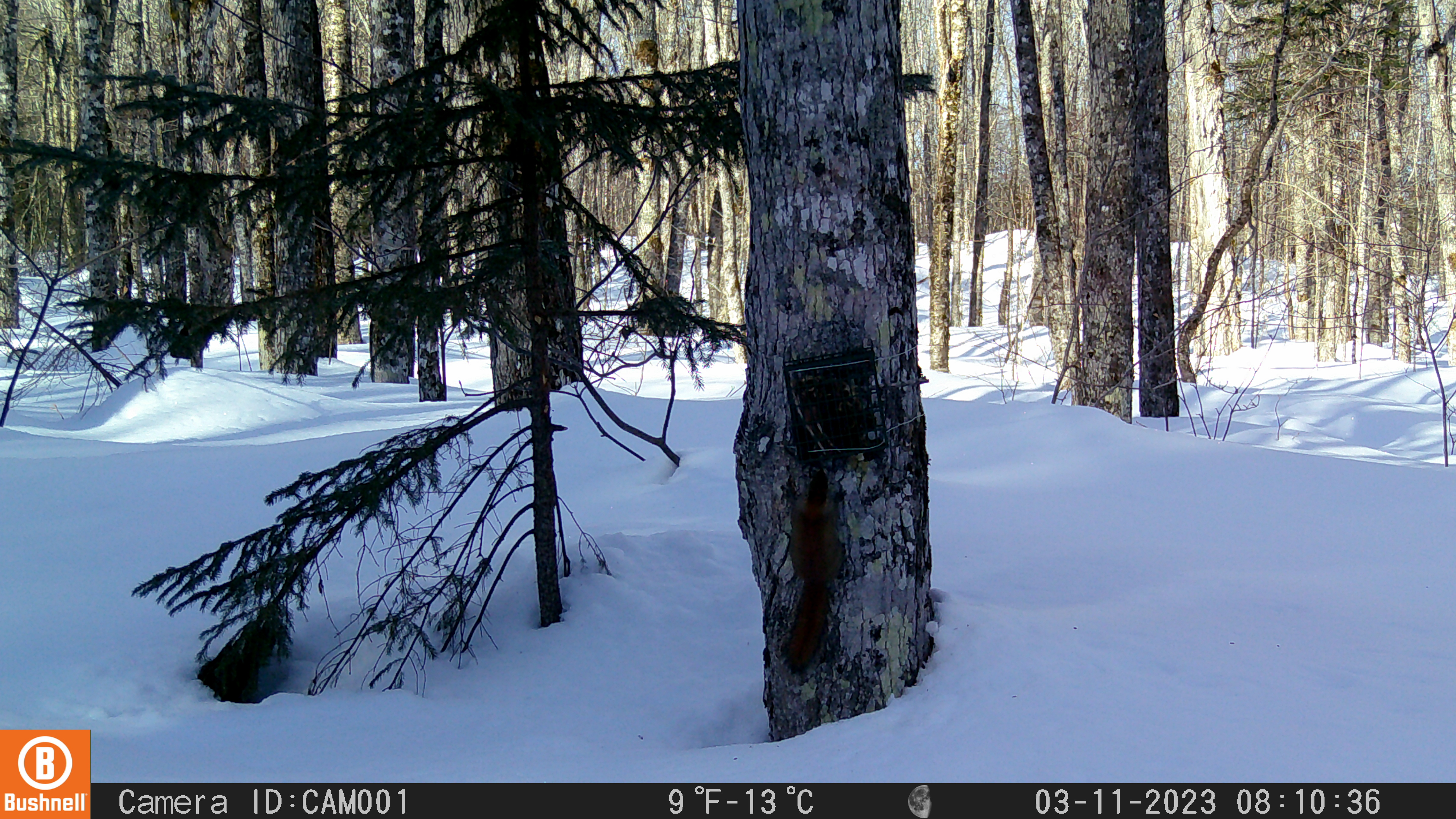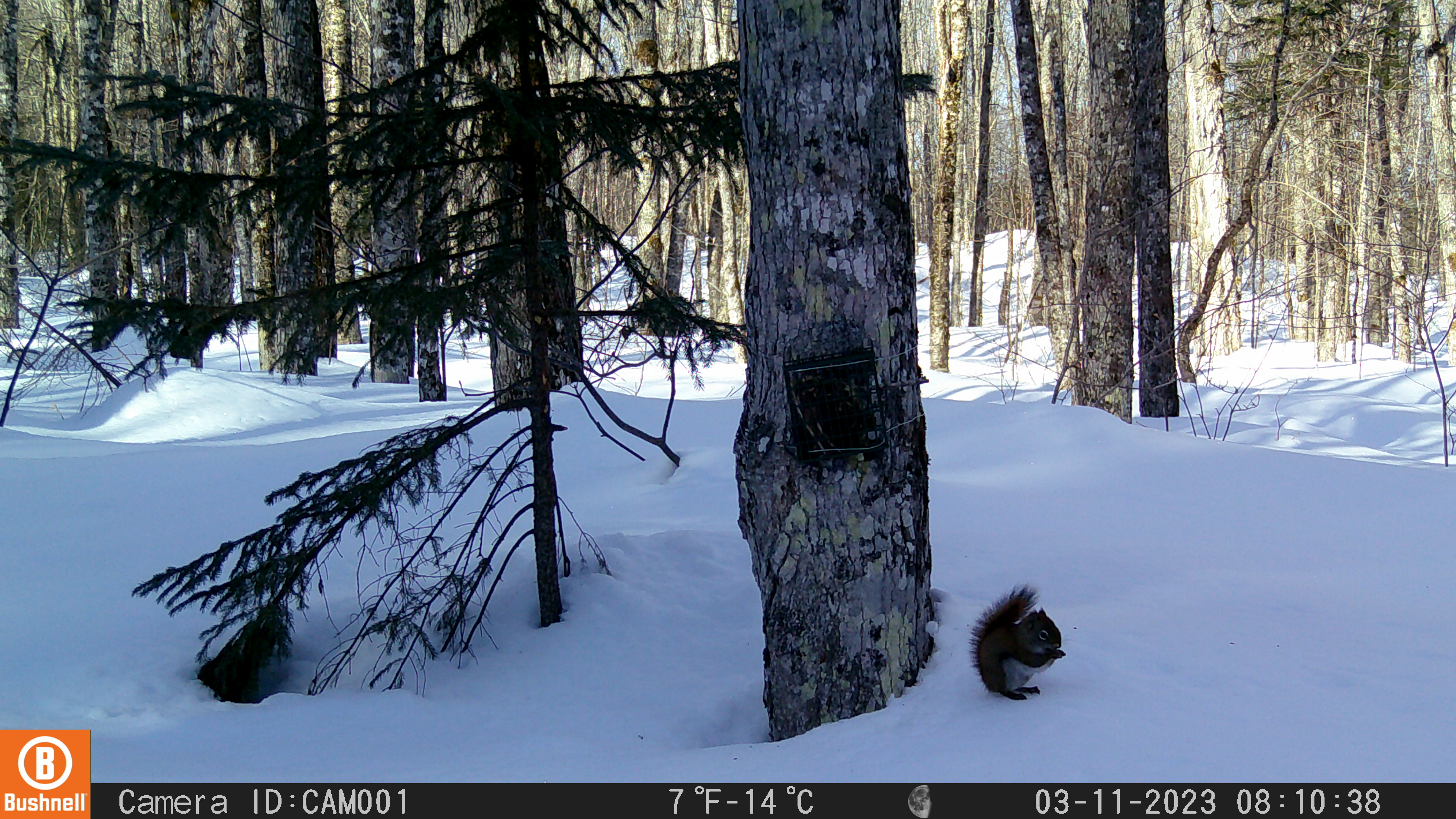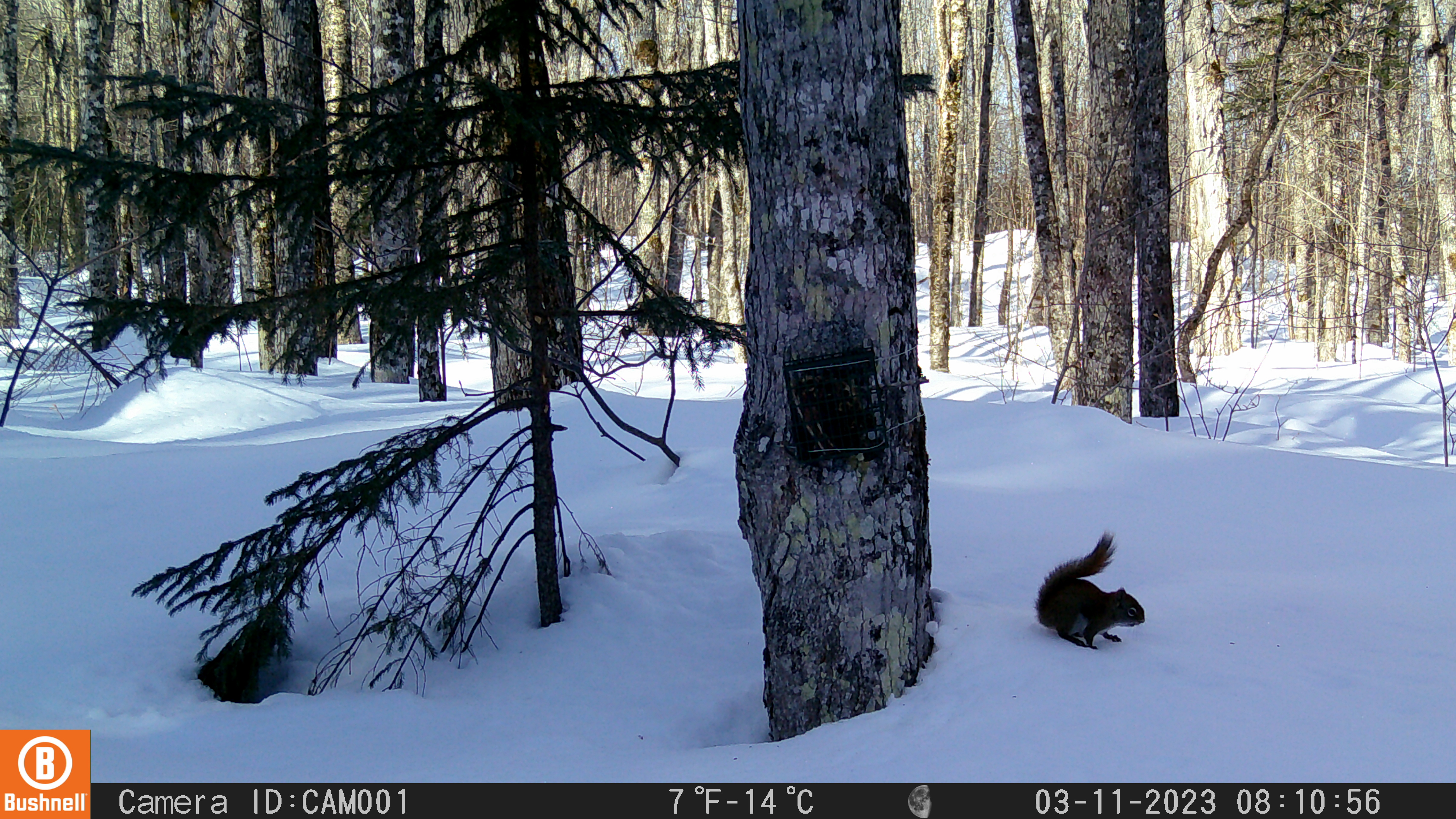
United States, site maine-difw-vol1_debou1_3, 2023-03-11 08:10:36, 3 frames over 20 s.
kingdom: Animalia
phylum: Chordata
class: Mammalia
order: Rodentia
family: Sciuridae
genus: Tamiasciurus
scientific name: Tamiasciurus hudsonicus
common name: red squirrel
Red squirrel (Tamiasciurus hudsonicus).